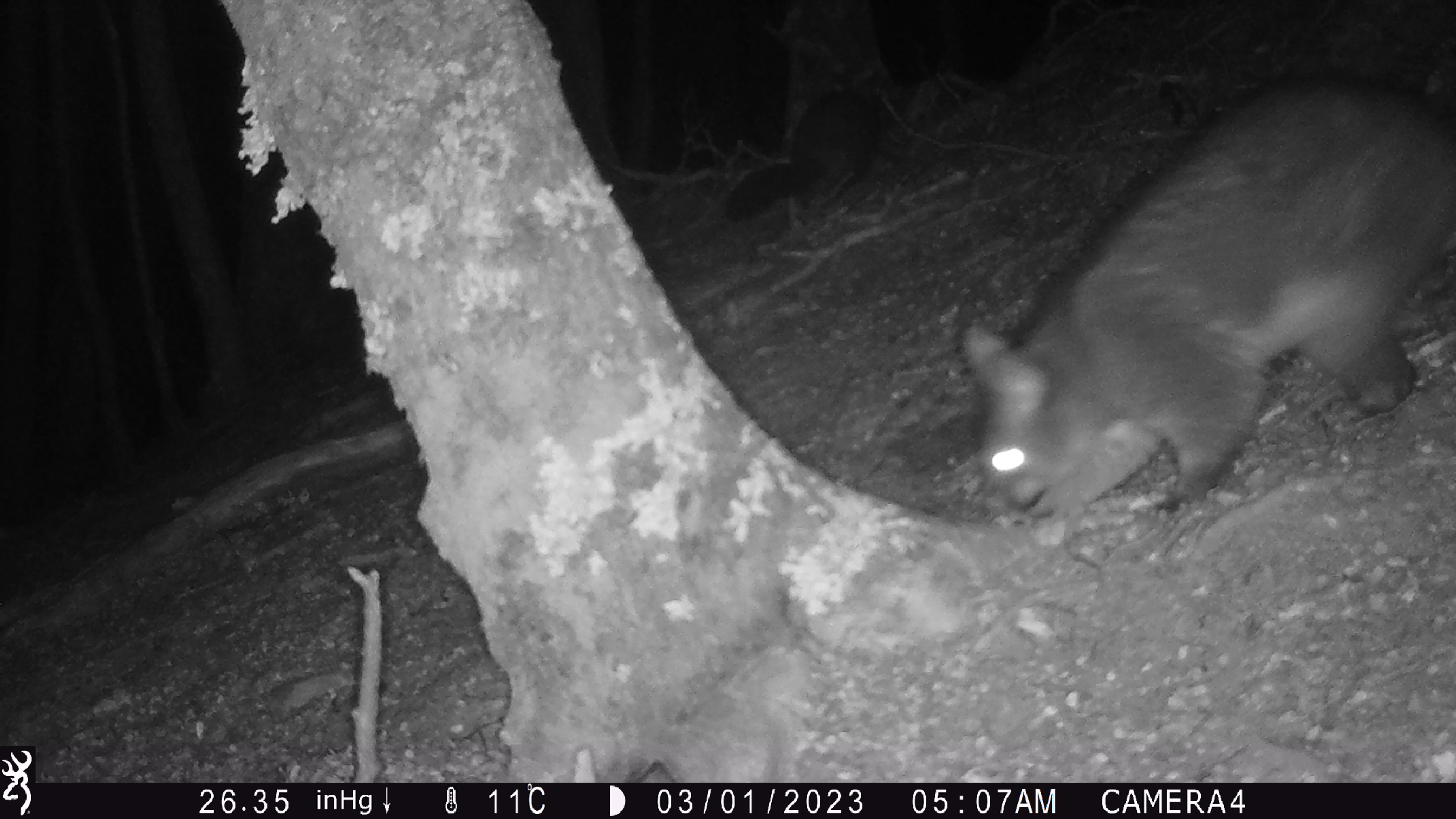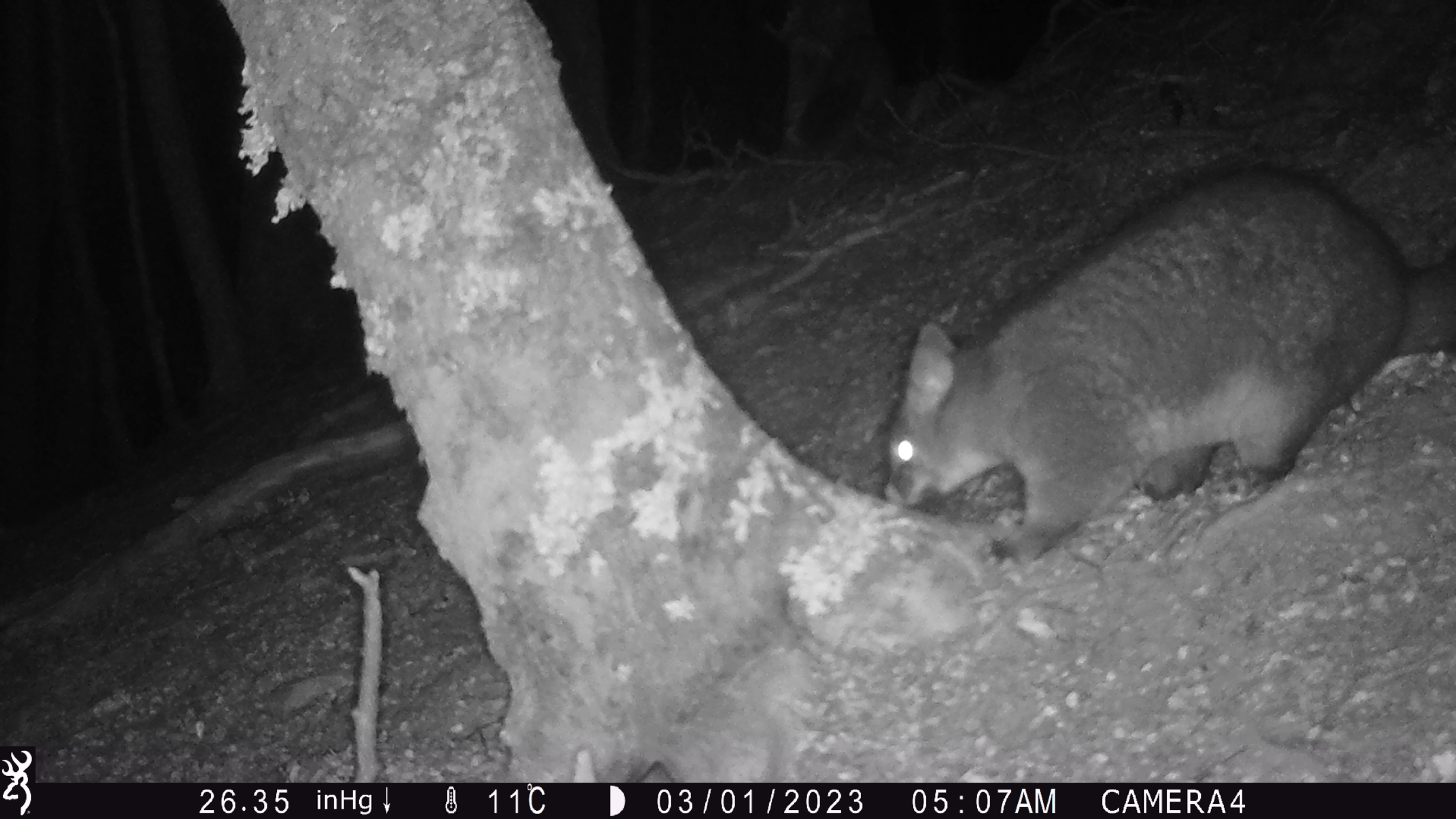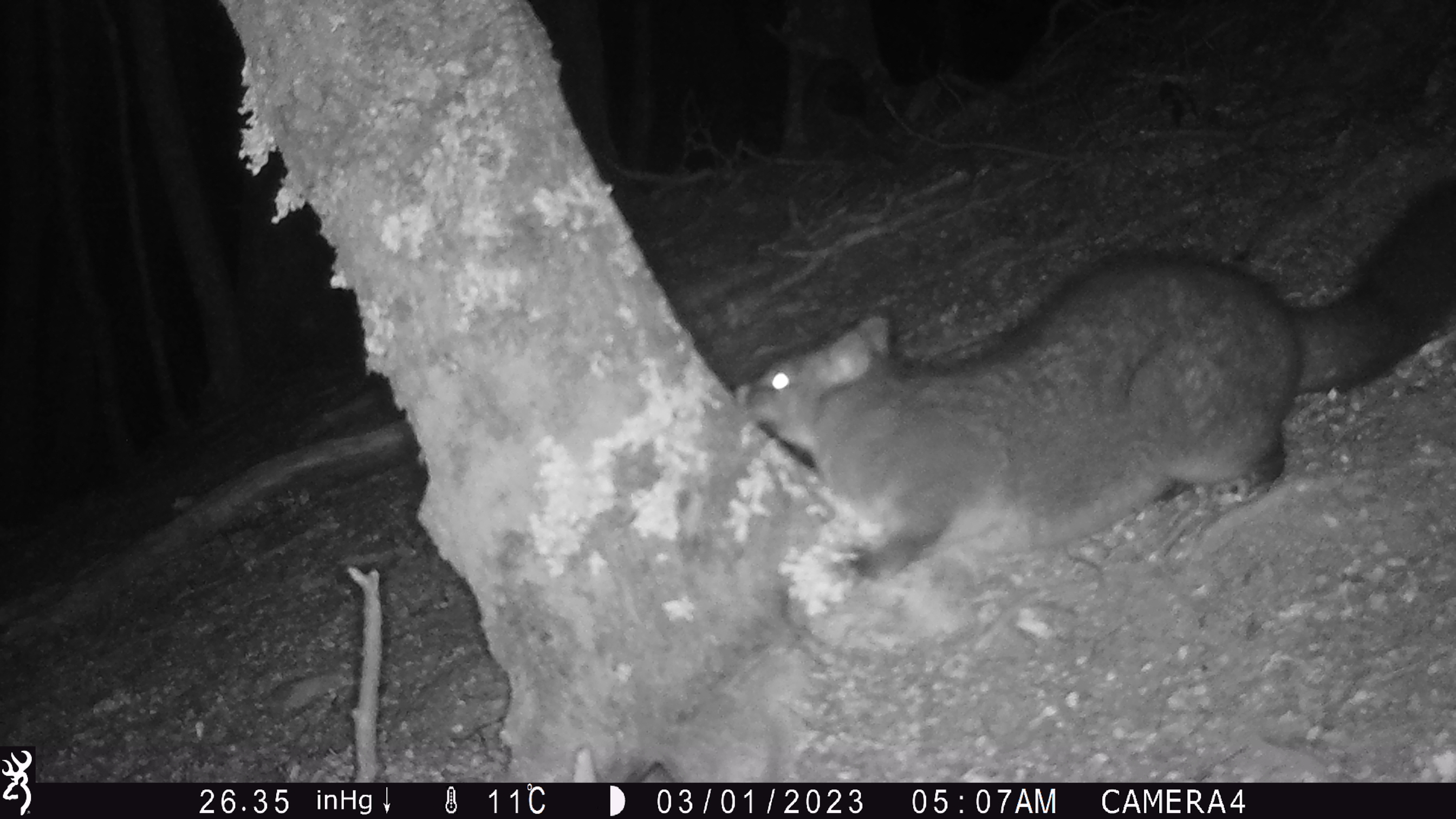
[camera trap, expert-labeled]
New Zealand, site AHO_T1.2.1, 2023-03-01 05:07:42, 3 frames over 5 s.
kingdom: Animalia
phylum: Chordata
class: Mammalia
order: Carnivora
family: Mustelidae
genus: Mustela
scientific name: Mustela erminea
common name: stoat